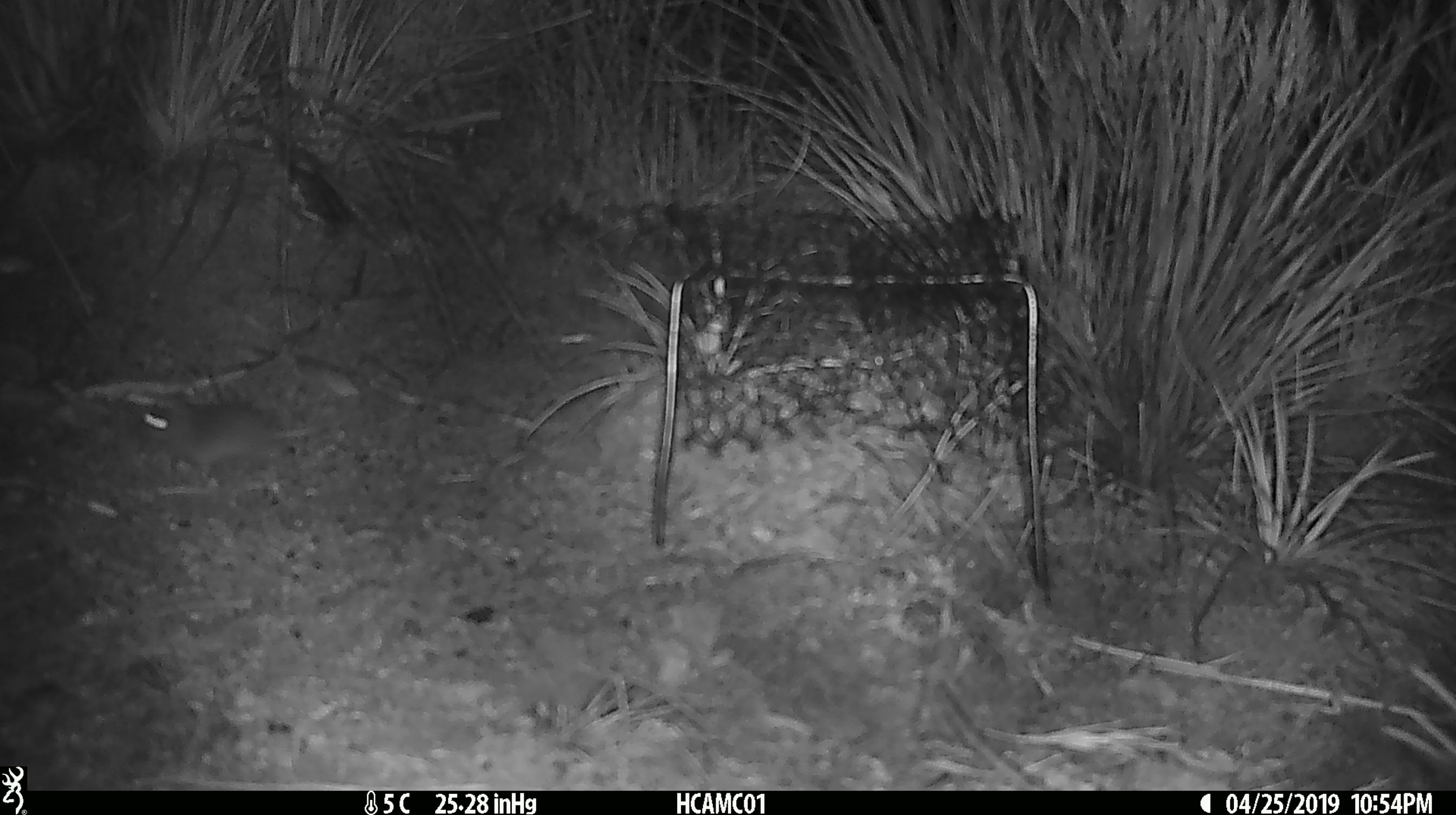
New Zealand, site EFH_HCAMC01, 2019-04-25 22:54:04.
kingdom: Animalia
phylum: Chordata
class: Mammalia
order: Rodentia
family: Muridae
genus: Mus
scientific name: Mus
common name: mouse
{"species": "mouse (Mus)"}